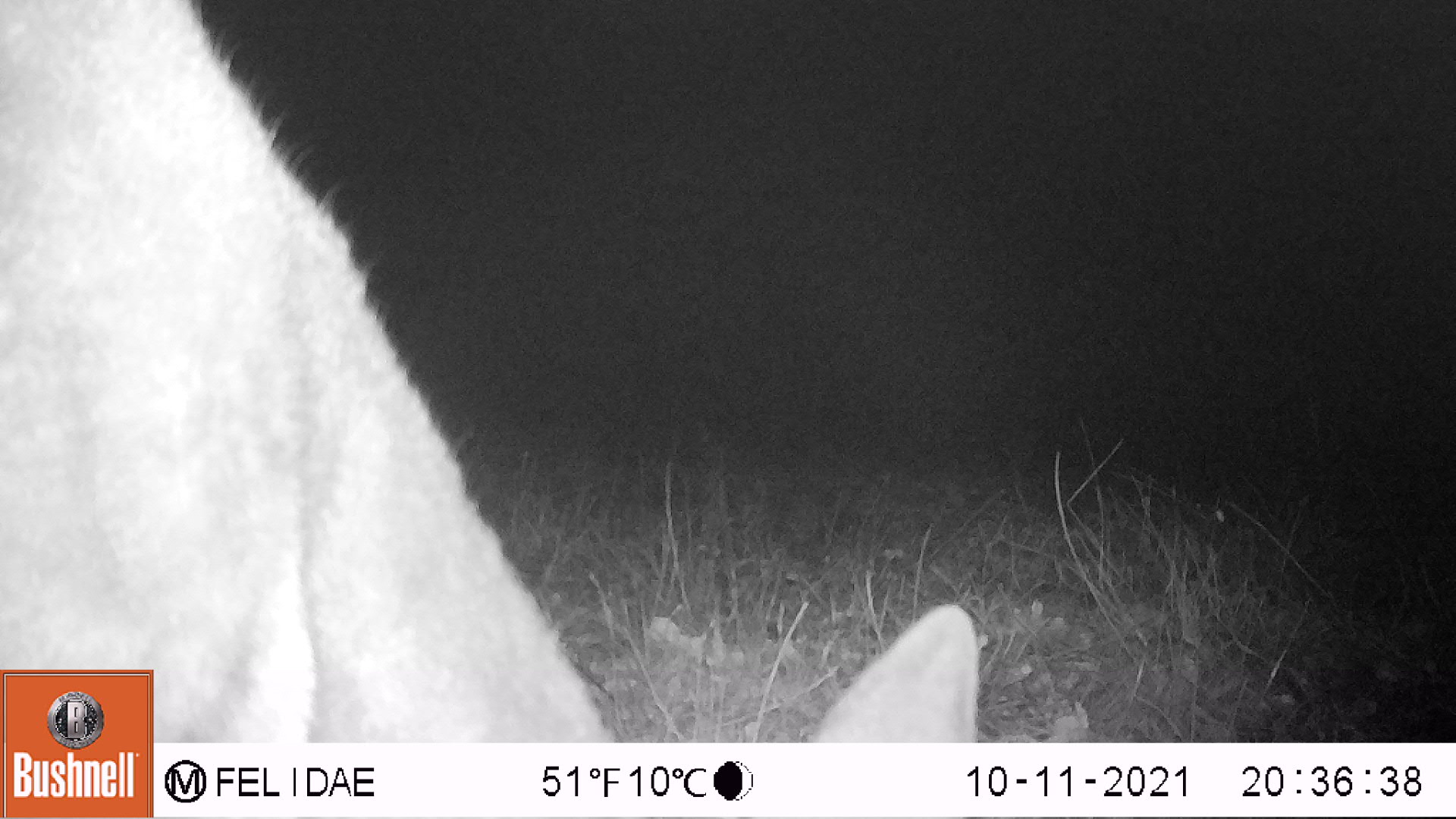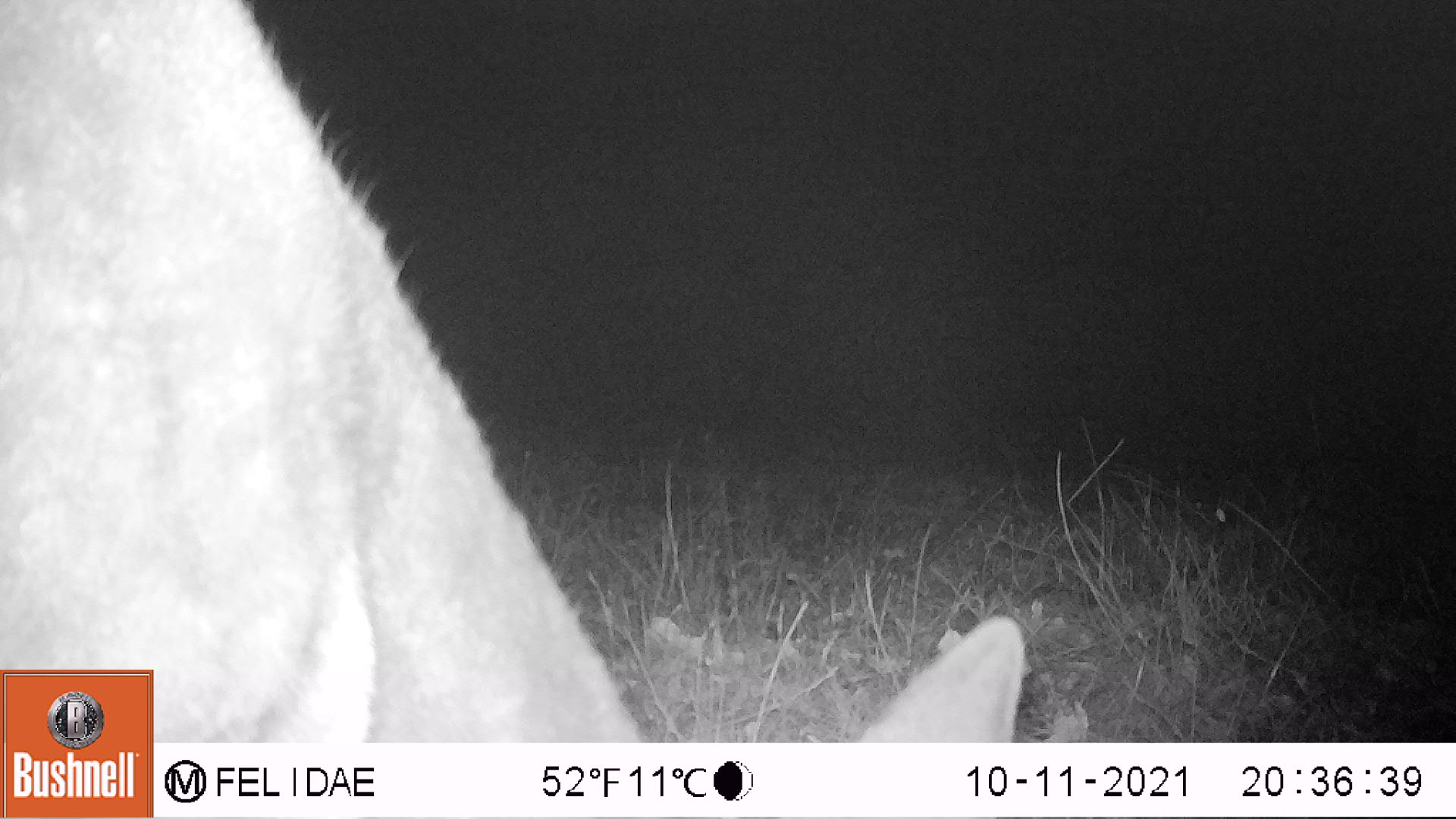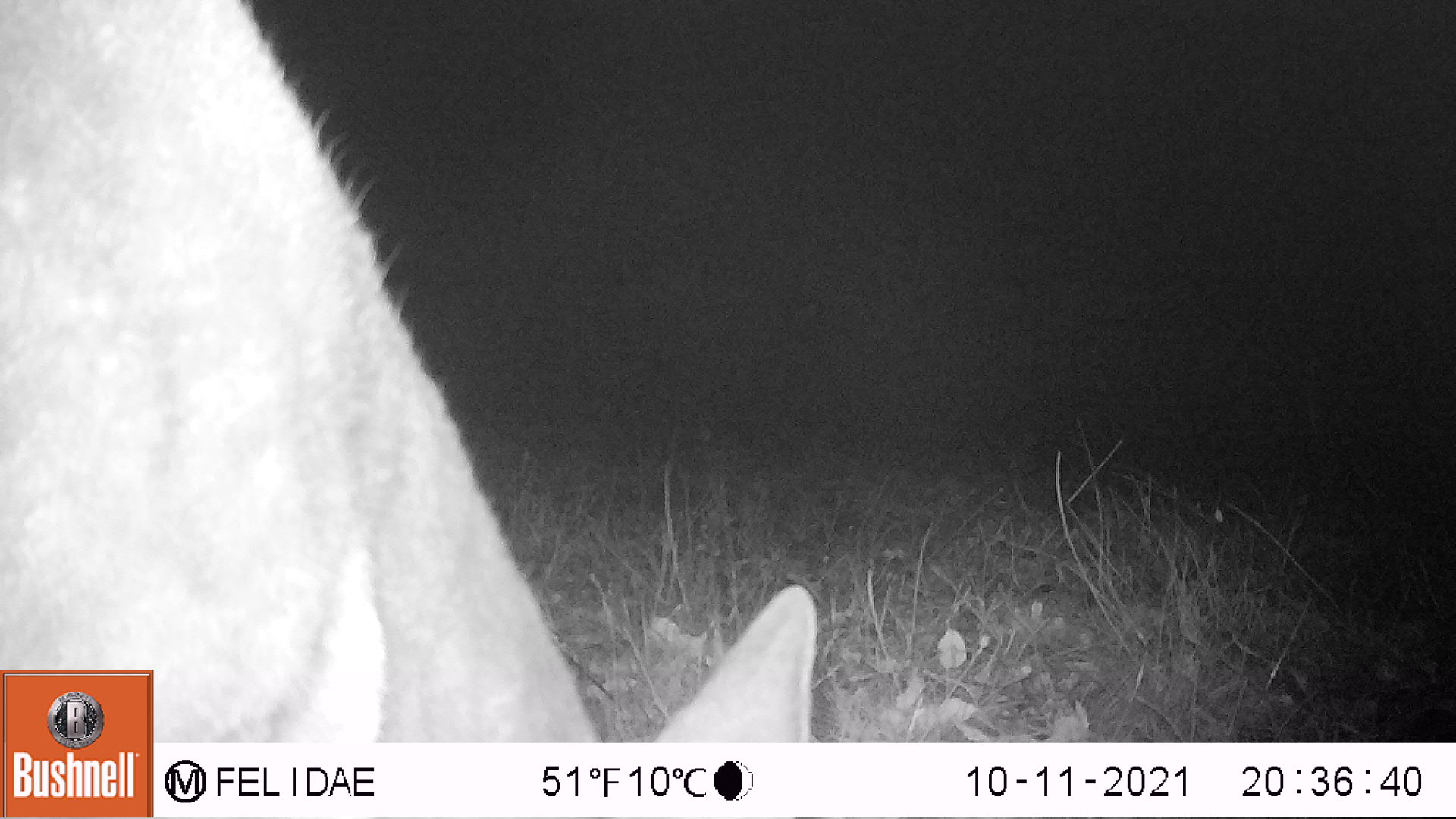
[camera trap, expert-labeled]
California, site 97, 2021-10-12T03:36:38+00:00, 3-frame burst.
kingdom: Animalia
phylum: Chordata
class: Mammalia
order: Artiodactyla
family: Cervidae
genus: Odocoileus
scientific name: Odocoileus hemionus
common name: mule deer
Mule deer (Odocoileus hemionus).